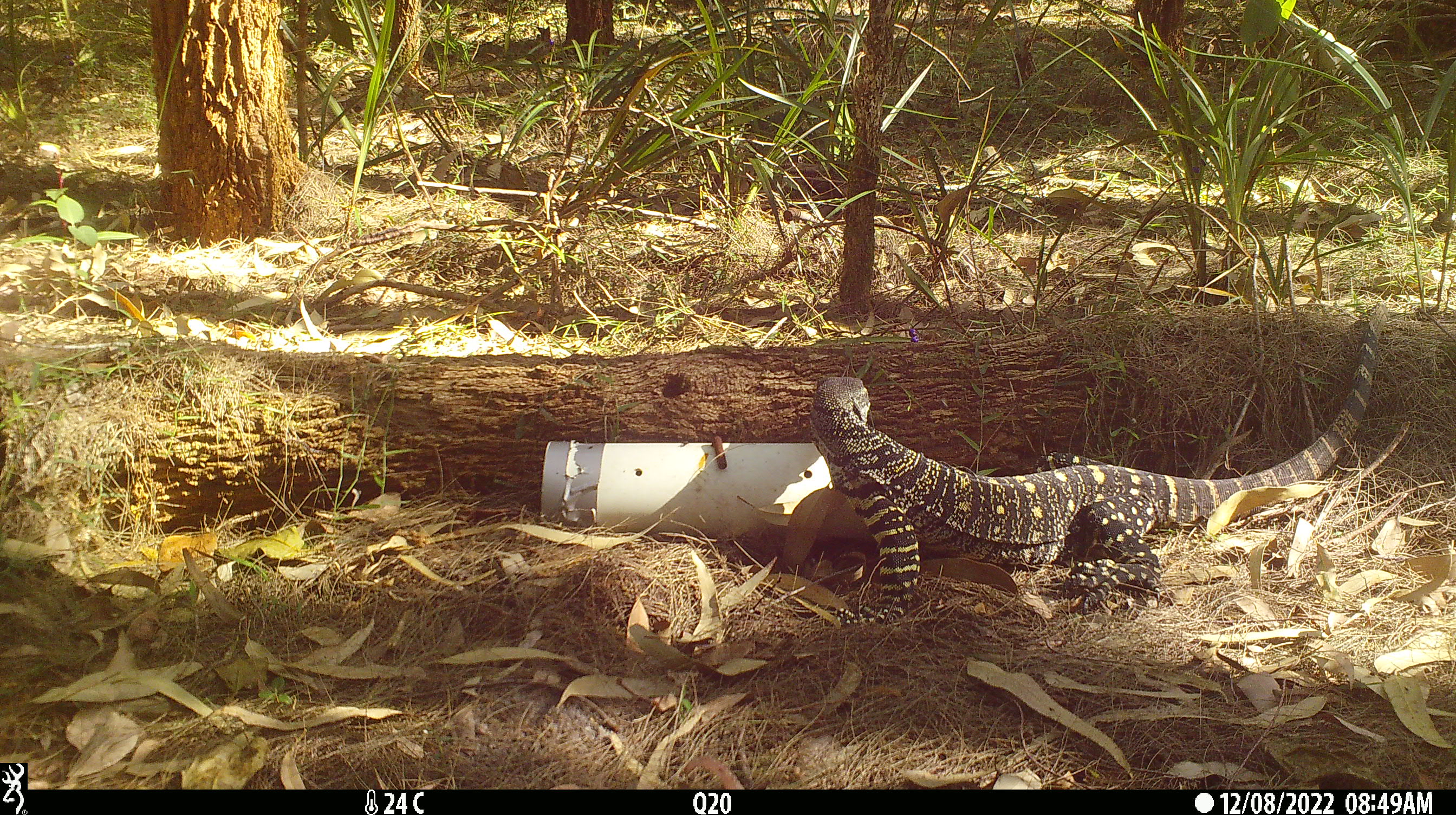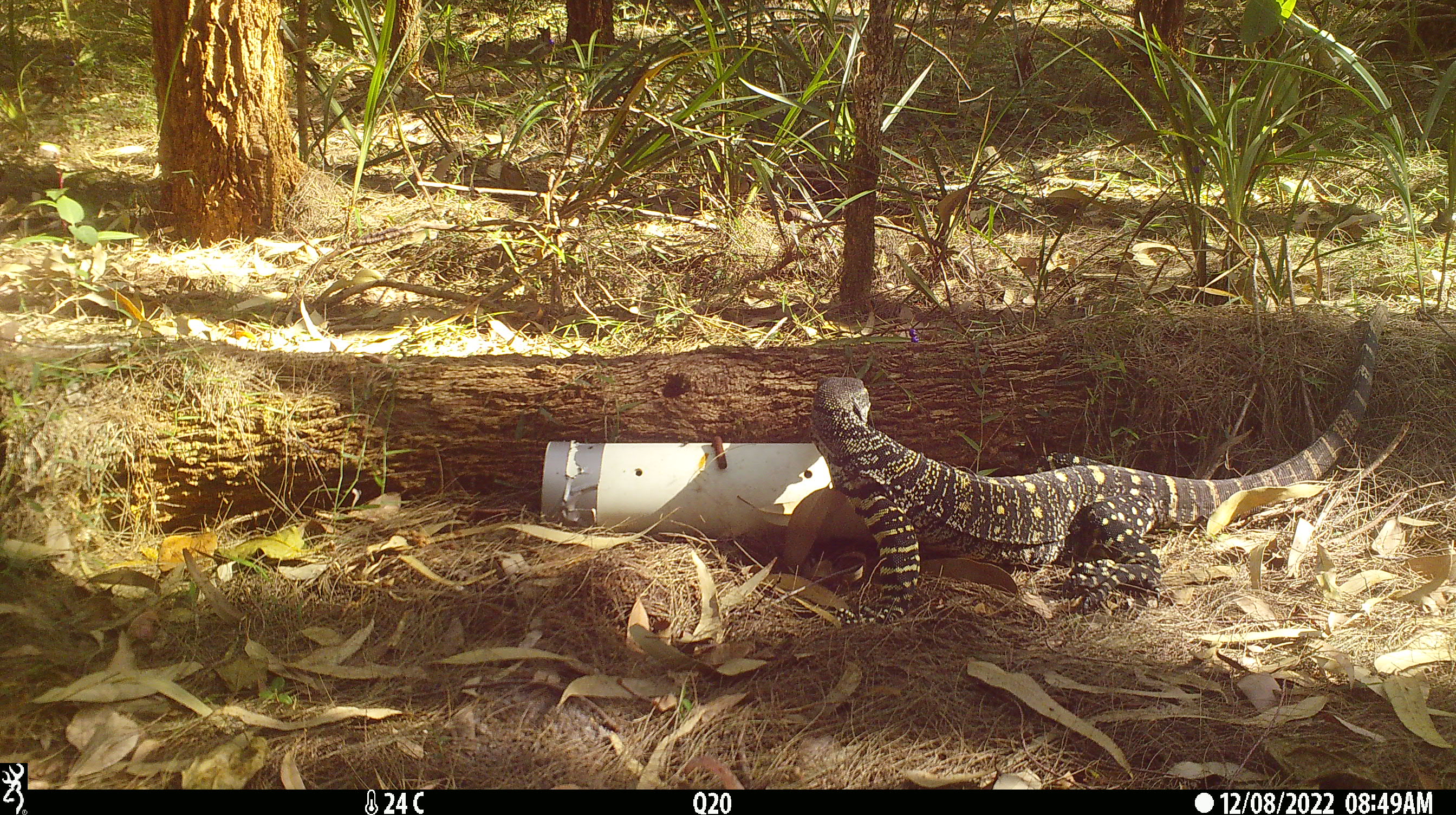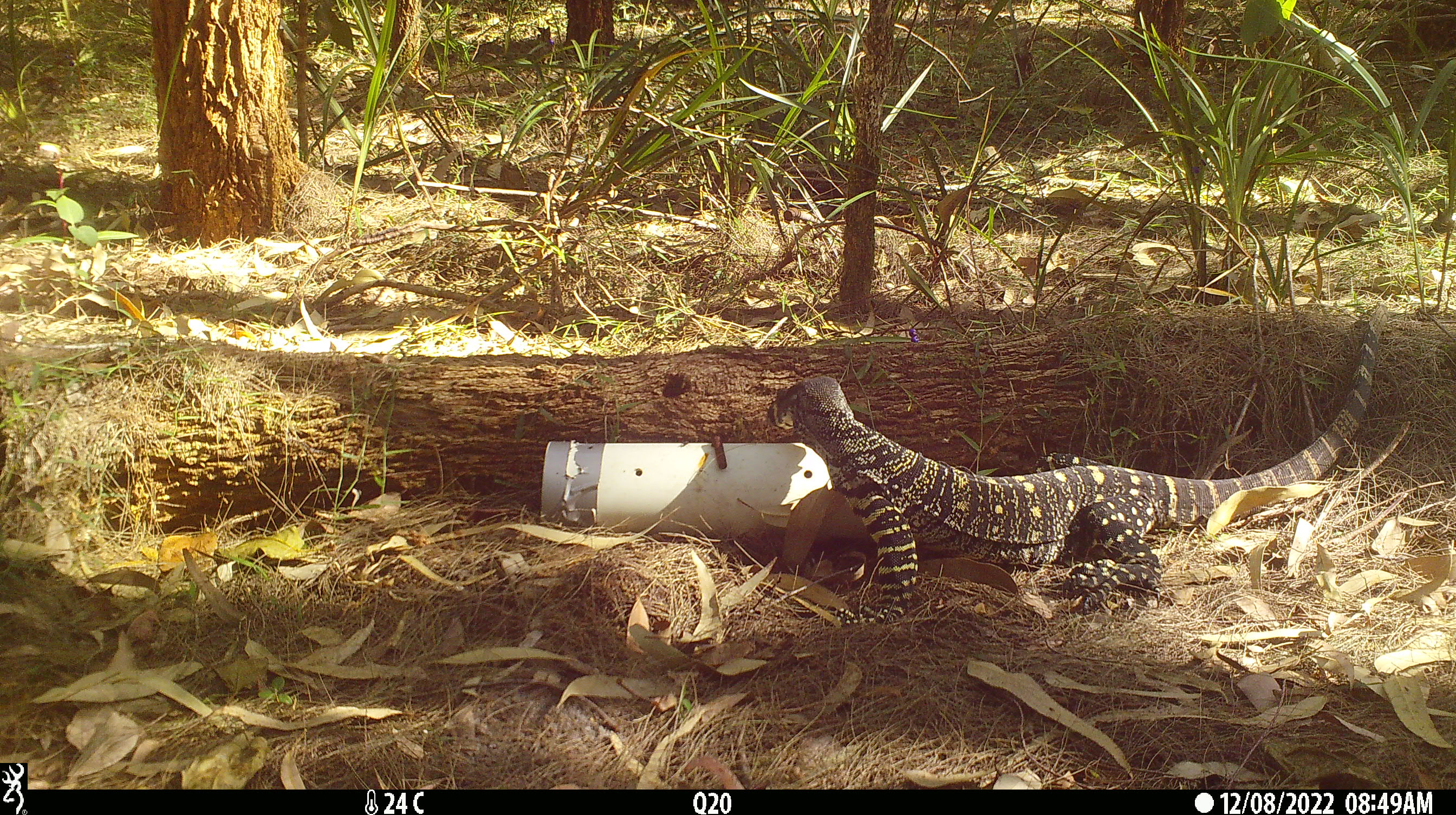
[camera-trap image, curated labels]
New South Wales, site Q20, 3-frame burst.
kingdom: Animalia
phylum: Chordata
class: Reptilia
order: Squamata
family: Varanidae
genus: Varanus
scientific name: Varanus varius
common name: lace monitor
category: goanna